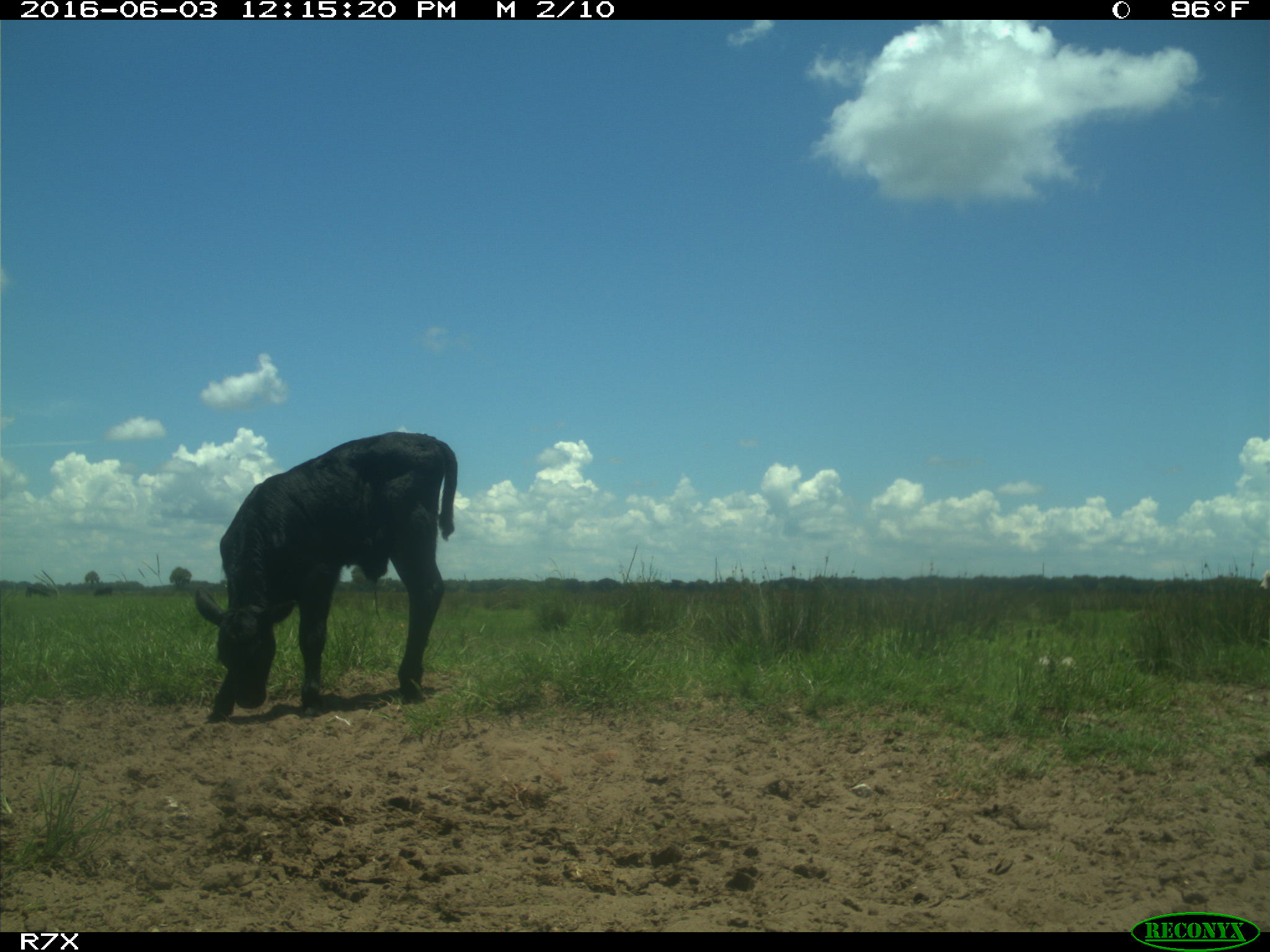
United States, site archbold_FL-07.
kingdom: Animalia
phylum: Chordata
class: Mammalia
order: Artiodactyla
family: Bovidae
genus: Bos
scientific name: Bos taurus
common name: domestic cow